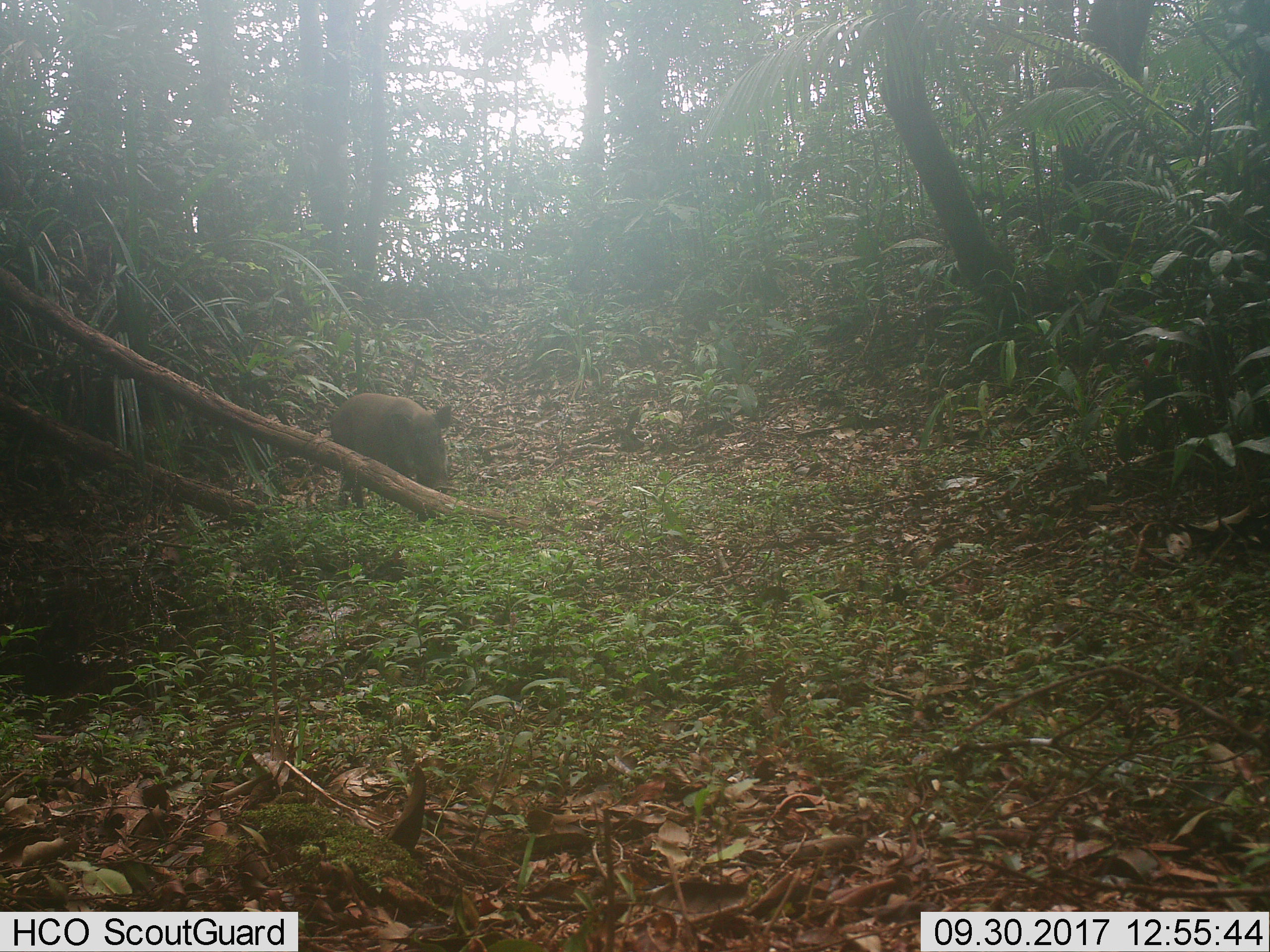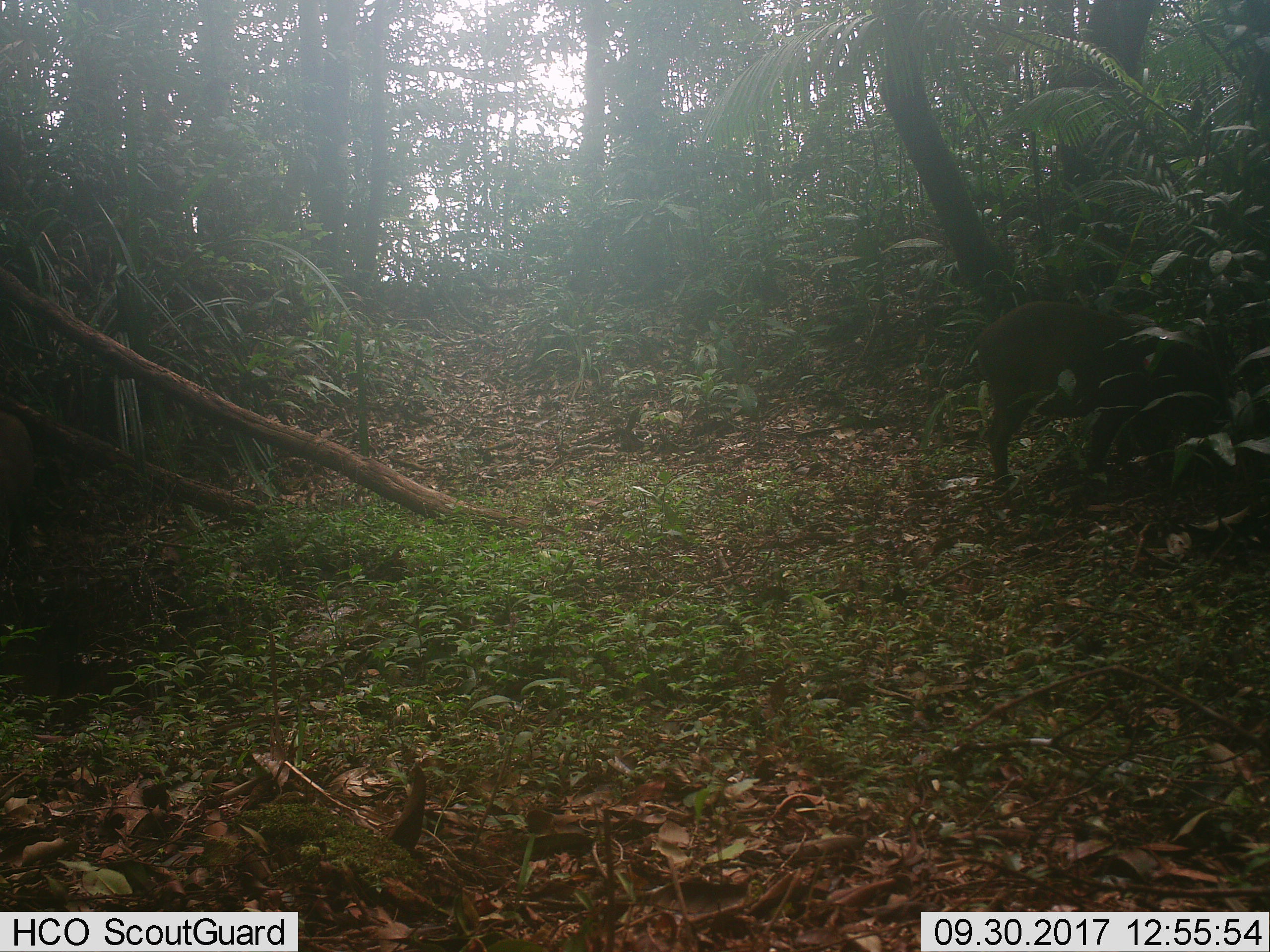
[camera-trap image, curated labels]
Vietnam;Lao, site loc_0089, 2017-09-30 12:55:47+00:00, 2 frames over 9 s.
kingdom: Animalia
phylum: Chordata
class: Mammalia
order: Artiodactyla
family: Suidae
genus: Sus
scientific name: Sus scrofa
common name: eurasian wild pig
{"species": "eurasian wild pig (Sus scrofa)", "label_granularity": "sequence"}